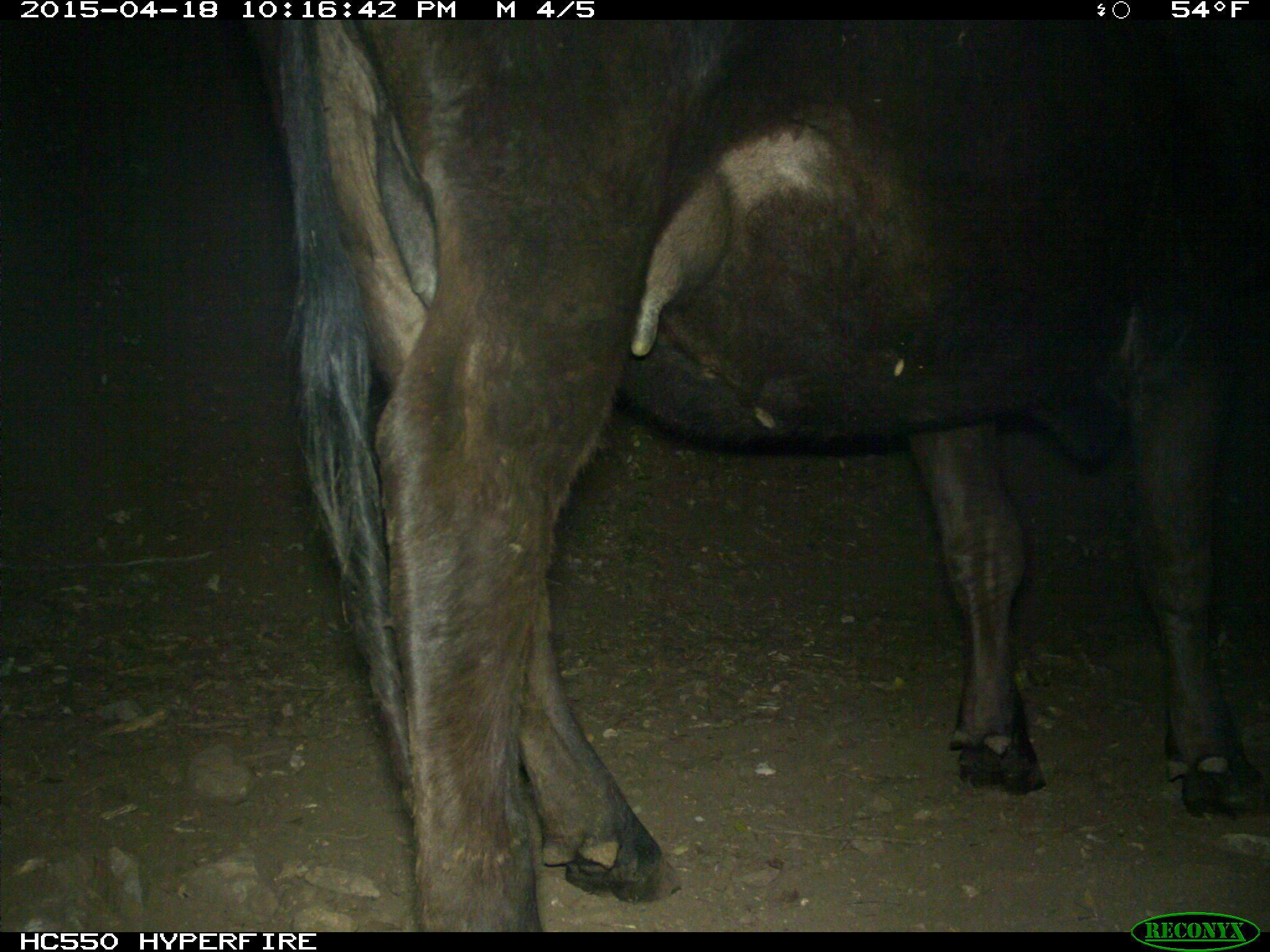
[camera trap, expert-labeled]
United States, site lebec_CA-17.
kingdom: Animalia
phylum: Chordata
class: Mammalia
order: Artiodactyla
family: Bovidae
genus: Bos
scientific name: Bos taurus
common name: domestic cow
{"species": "Bos taurus (domestic cow)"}